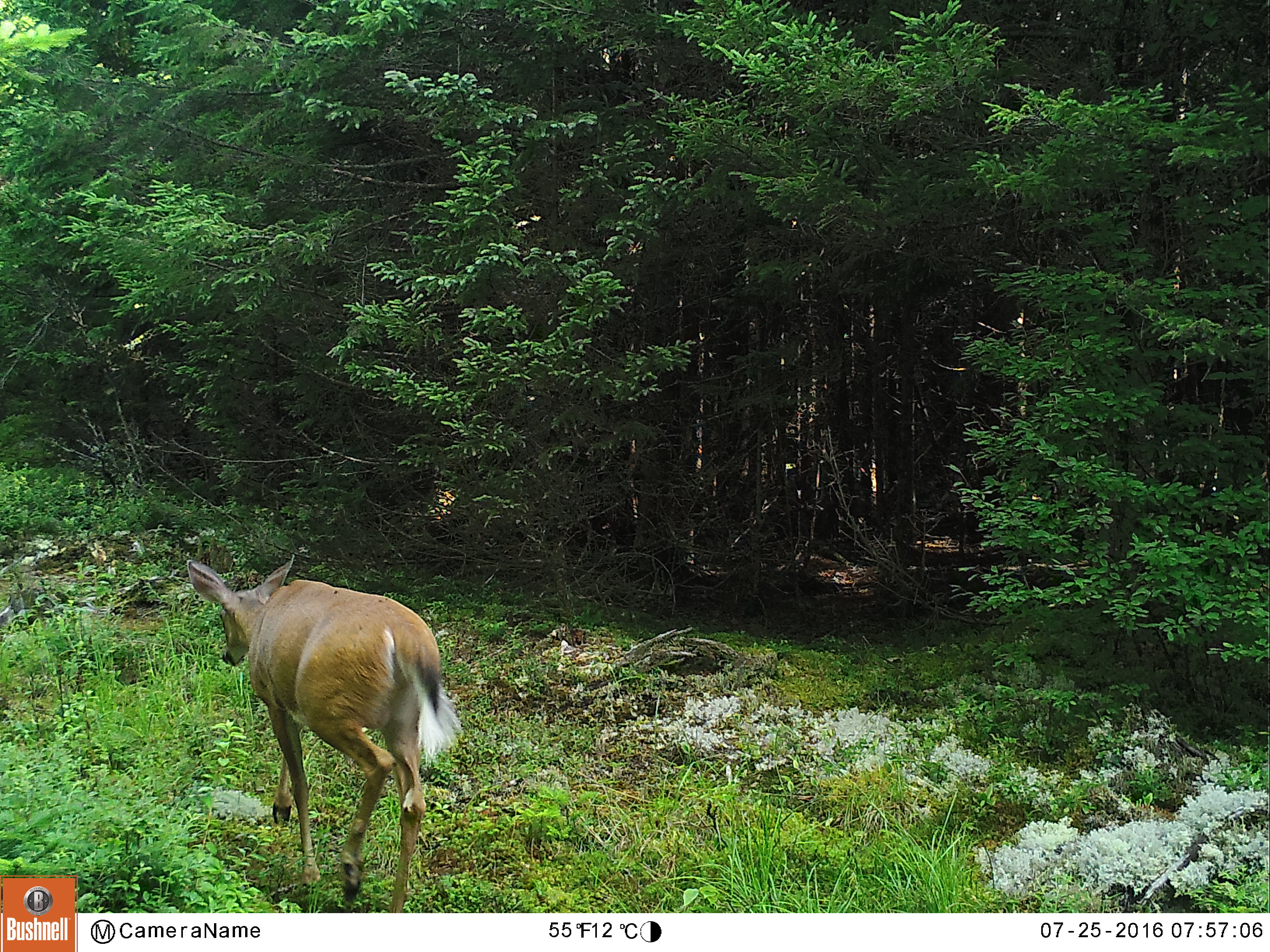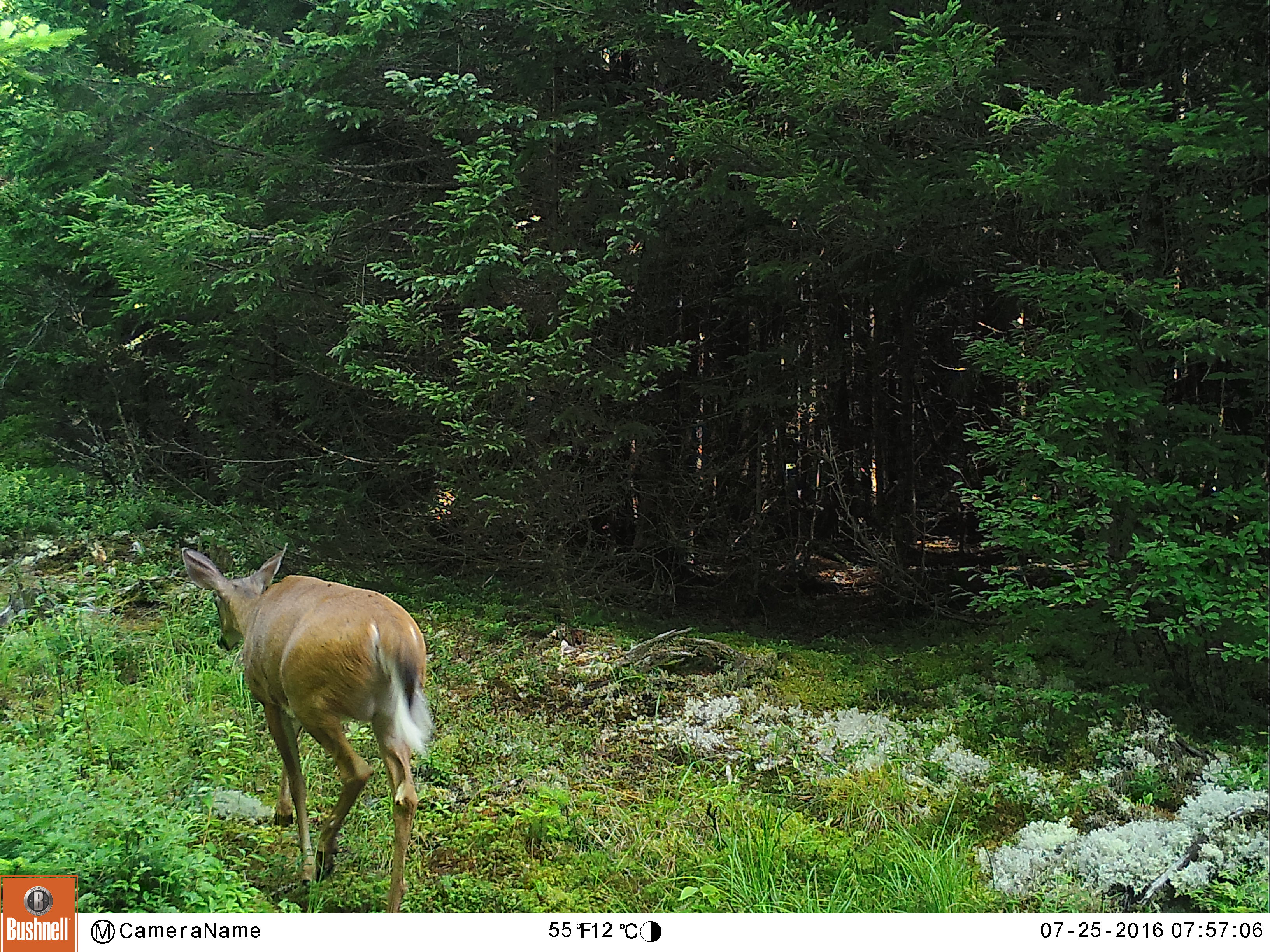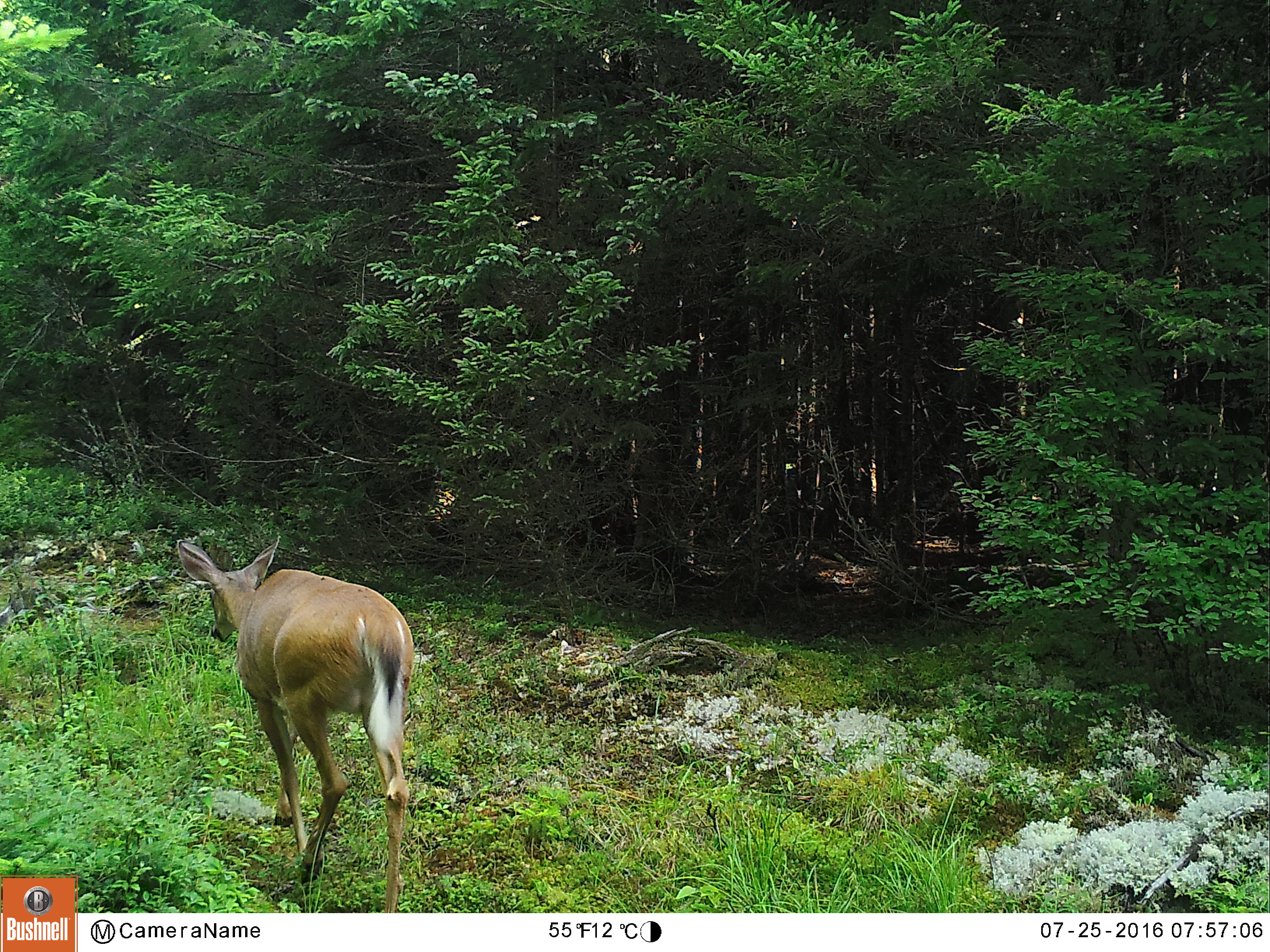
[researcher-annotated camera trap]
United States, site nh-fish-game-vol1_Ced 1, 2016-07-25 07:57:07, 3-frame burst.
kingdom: Animalia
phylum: Chordata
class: Mammalia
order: Artiodactyla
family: Cervidae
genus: Odocoileus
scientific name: Odocoileus virginianus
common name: white-tailed deer